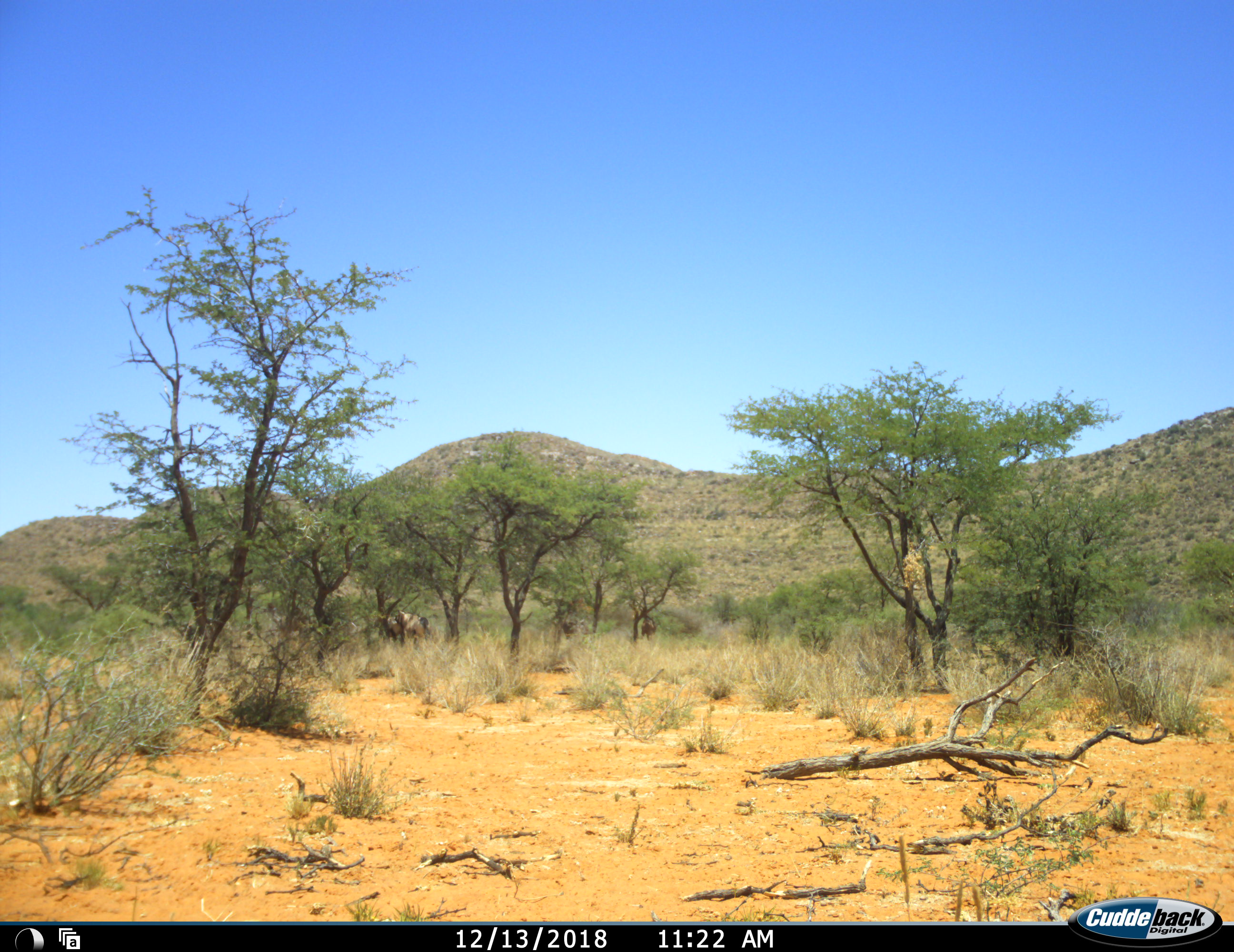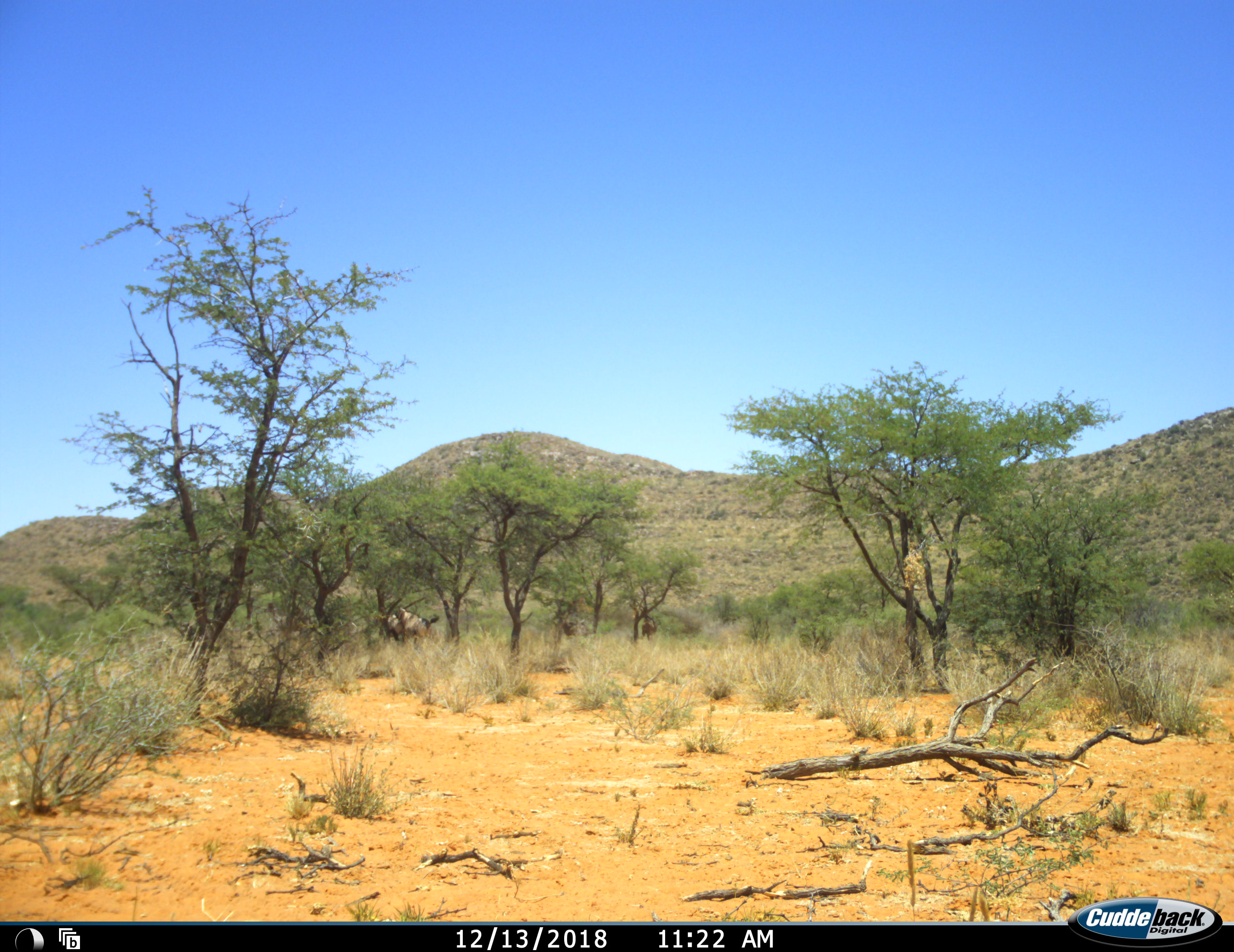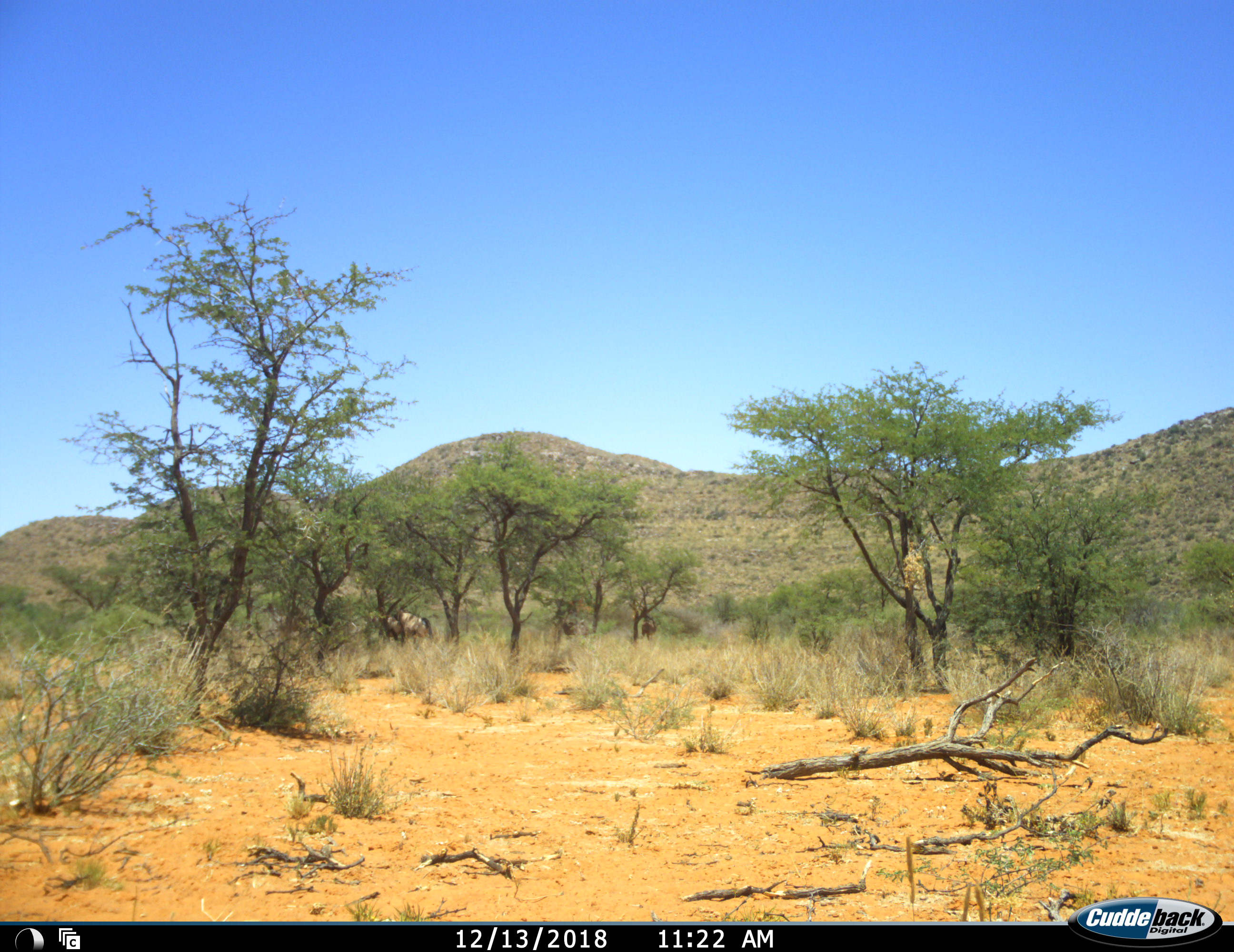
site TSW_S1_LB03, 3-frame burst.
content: unidentified animal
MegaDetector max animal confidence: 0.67